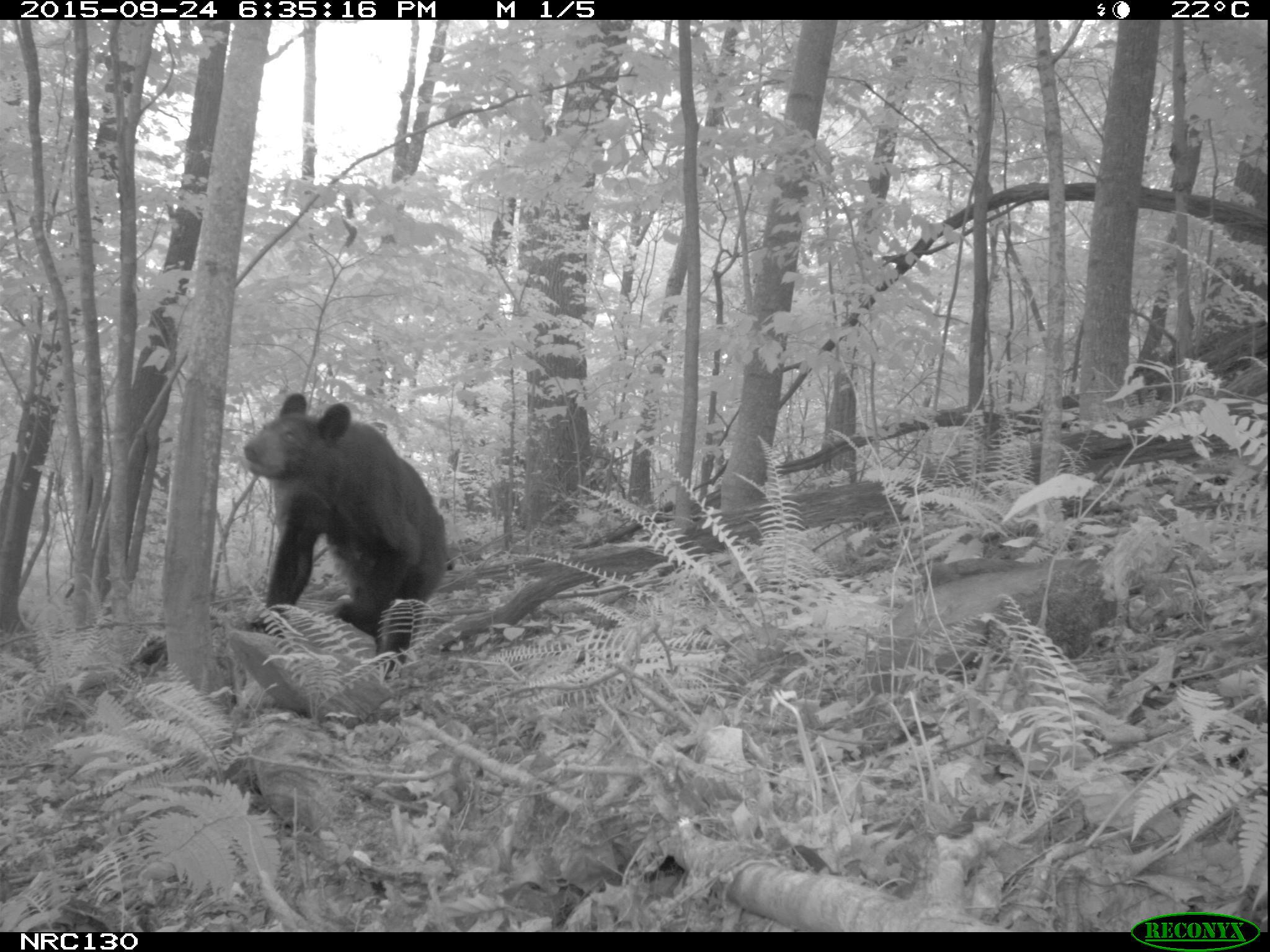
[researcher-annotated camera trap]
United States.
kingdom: Animalia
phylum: Chordata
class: Mammalia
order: Carnivora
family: Ursidae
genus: Ursus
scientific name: Ursus americanus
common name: american black bear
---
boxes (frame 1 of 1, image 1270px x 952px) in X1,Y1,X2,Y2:
American Black Bear: 247,397,447,650